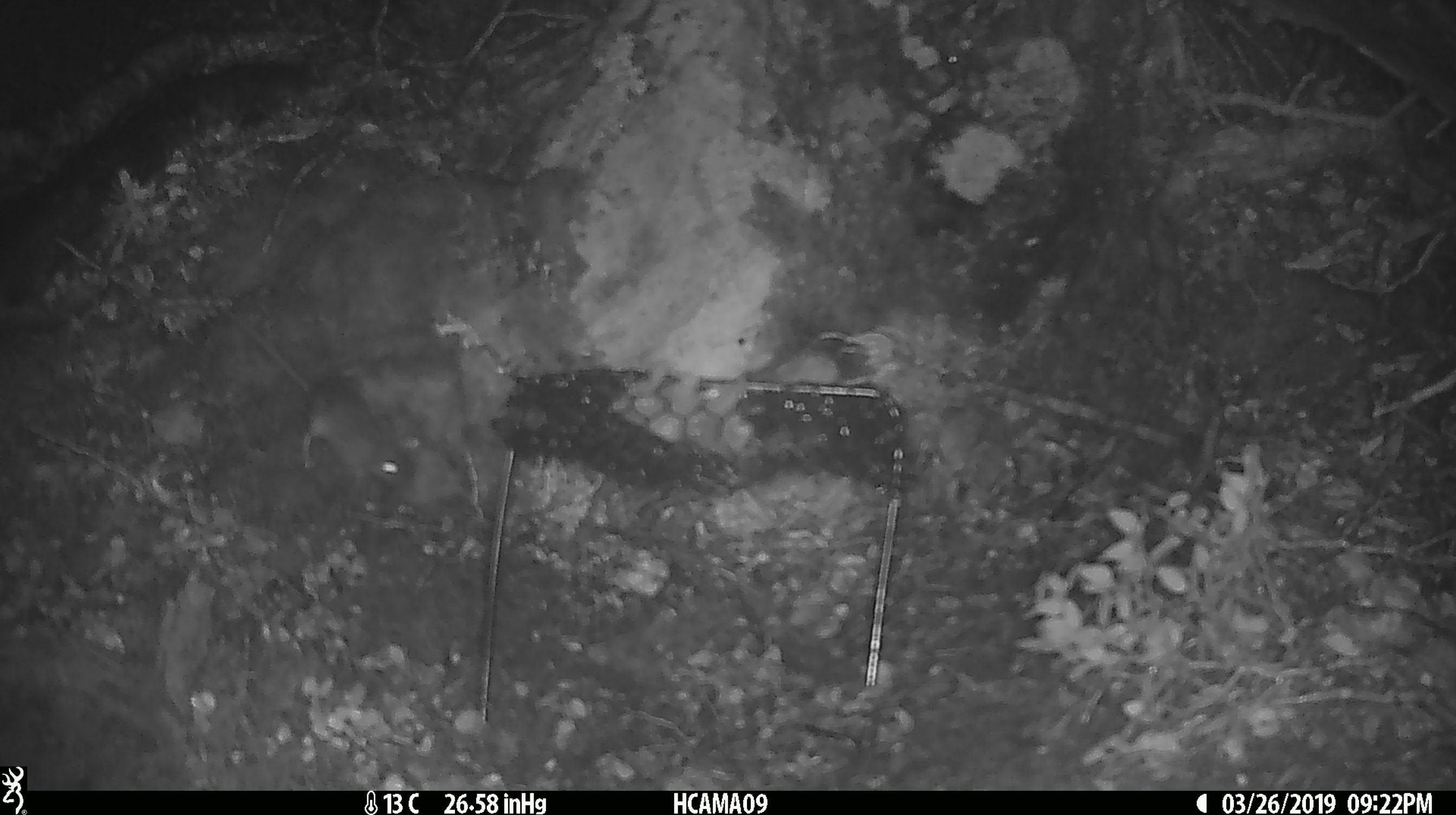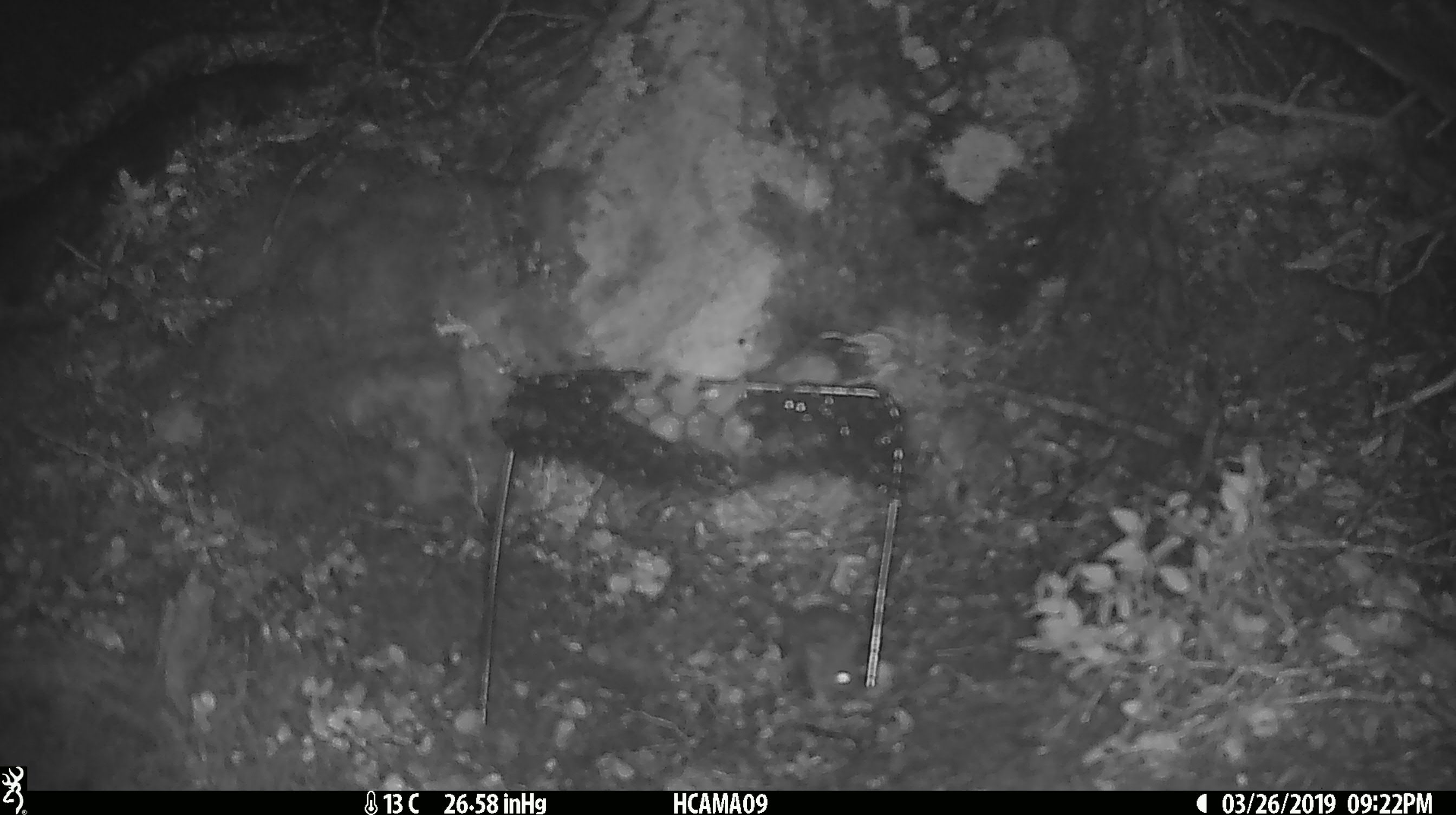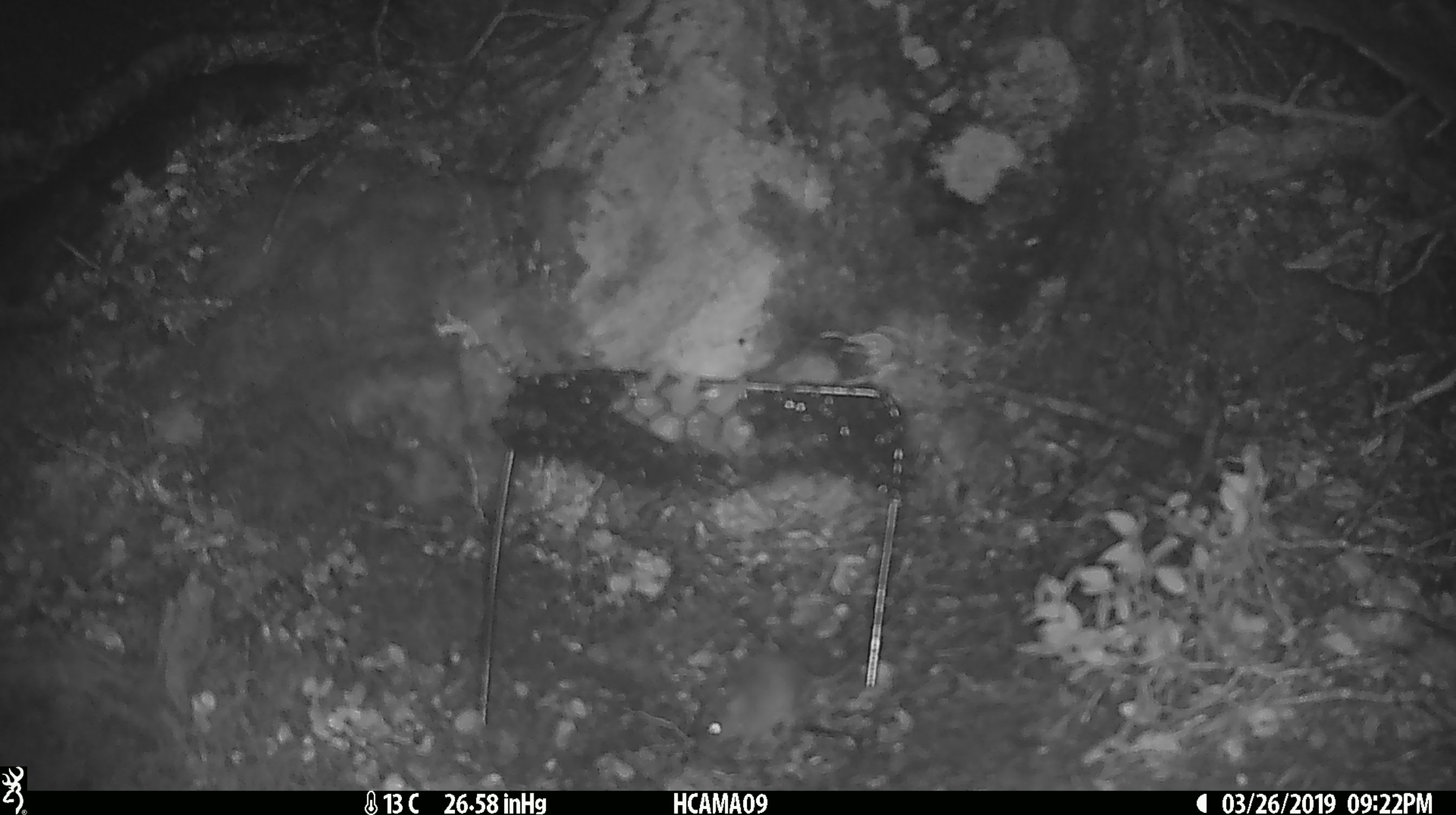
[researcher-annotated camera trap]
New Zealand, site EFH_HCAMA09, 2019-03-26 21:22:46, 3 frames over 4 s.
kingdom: Animalia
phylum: Chordata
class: Mammalia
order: Rodentia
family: Muridae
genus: Mus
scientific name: Mus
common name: mouse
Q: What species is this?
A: Mouse (Mus).